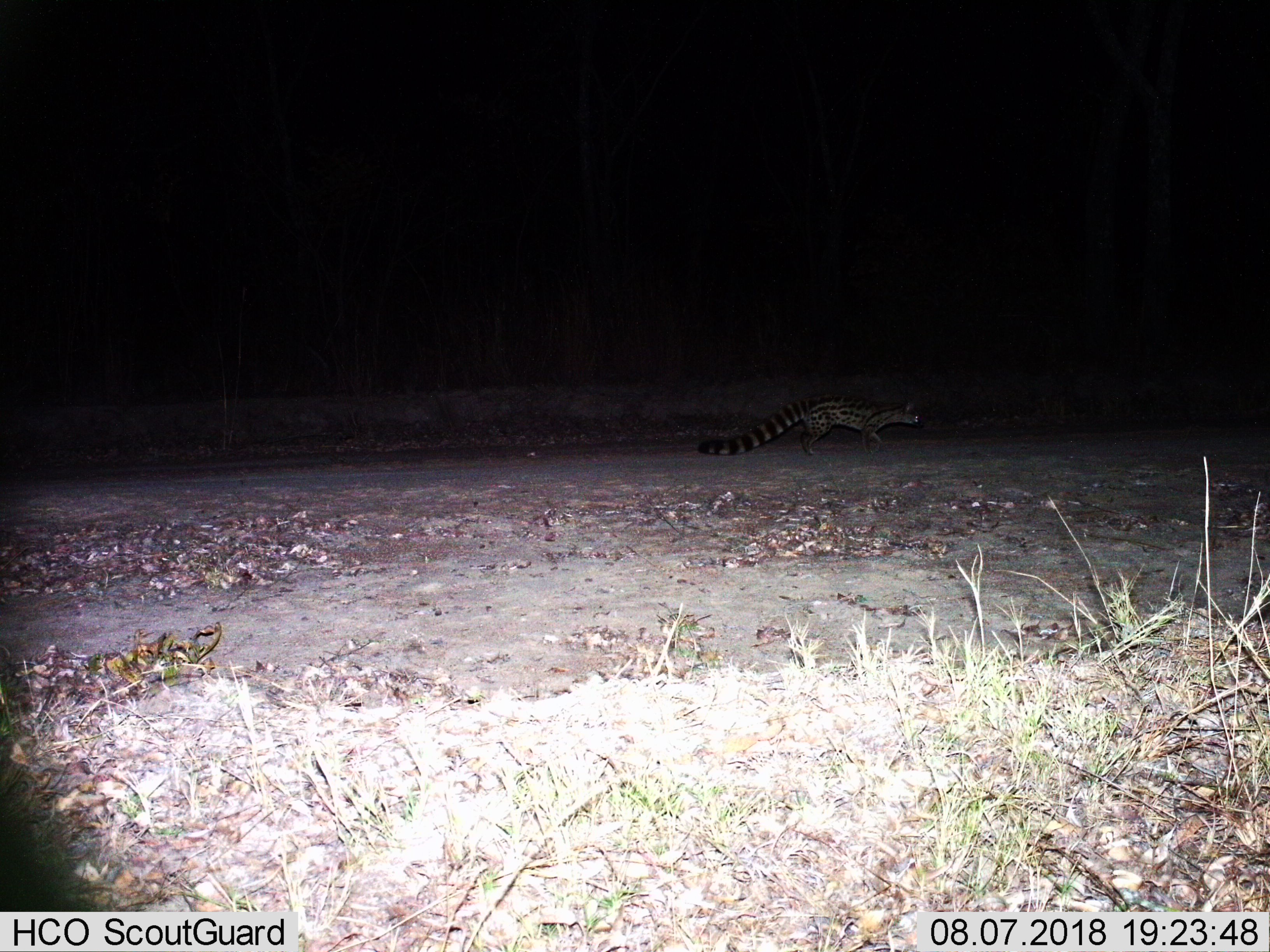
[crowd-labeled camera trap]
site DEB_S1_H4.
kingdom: Animalia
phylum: Chordata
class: Mammalia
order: Carnivora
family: Viverridae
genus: Genetta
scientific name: Genetta genetta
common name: small-spotted genet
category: genetcommonsmallspotted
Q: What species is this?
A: Genetcommonsmallspotted (small-spotted genet) (Genetta genetta).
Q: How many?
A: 1.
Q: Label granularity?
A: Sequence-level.